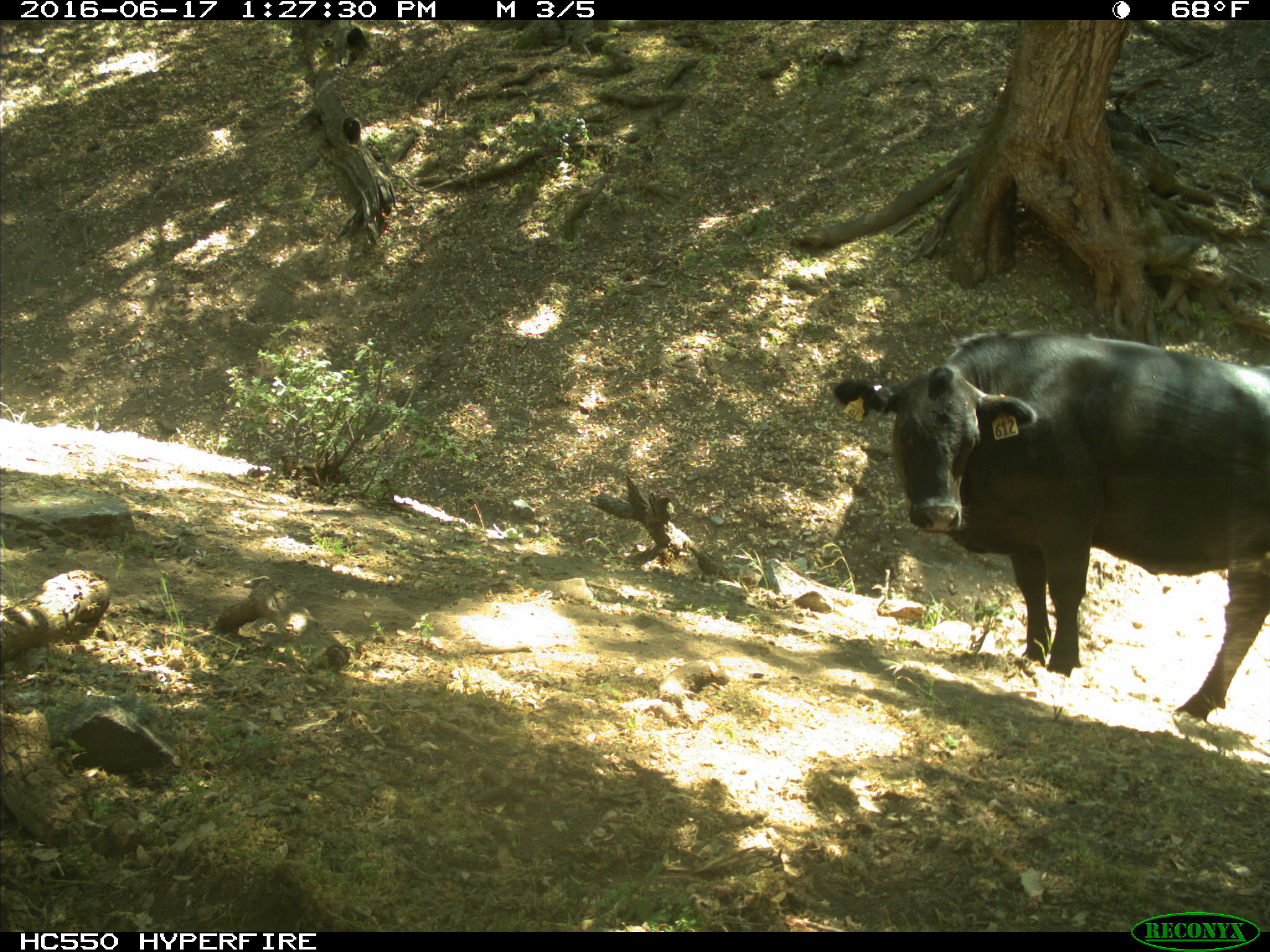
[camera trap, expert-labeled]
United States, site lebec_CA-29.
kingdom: Animalia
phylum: Chordata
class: Mammalia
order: Artiodactyla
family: Bovidae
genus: Bos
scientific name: Bos taurus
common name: domestic cow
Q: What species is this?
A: Bos taurus (domestic cow).